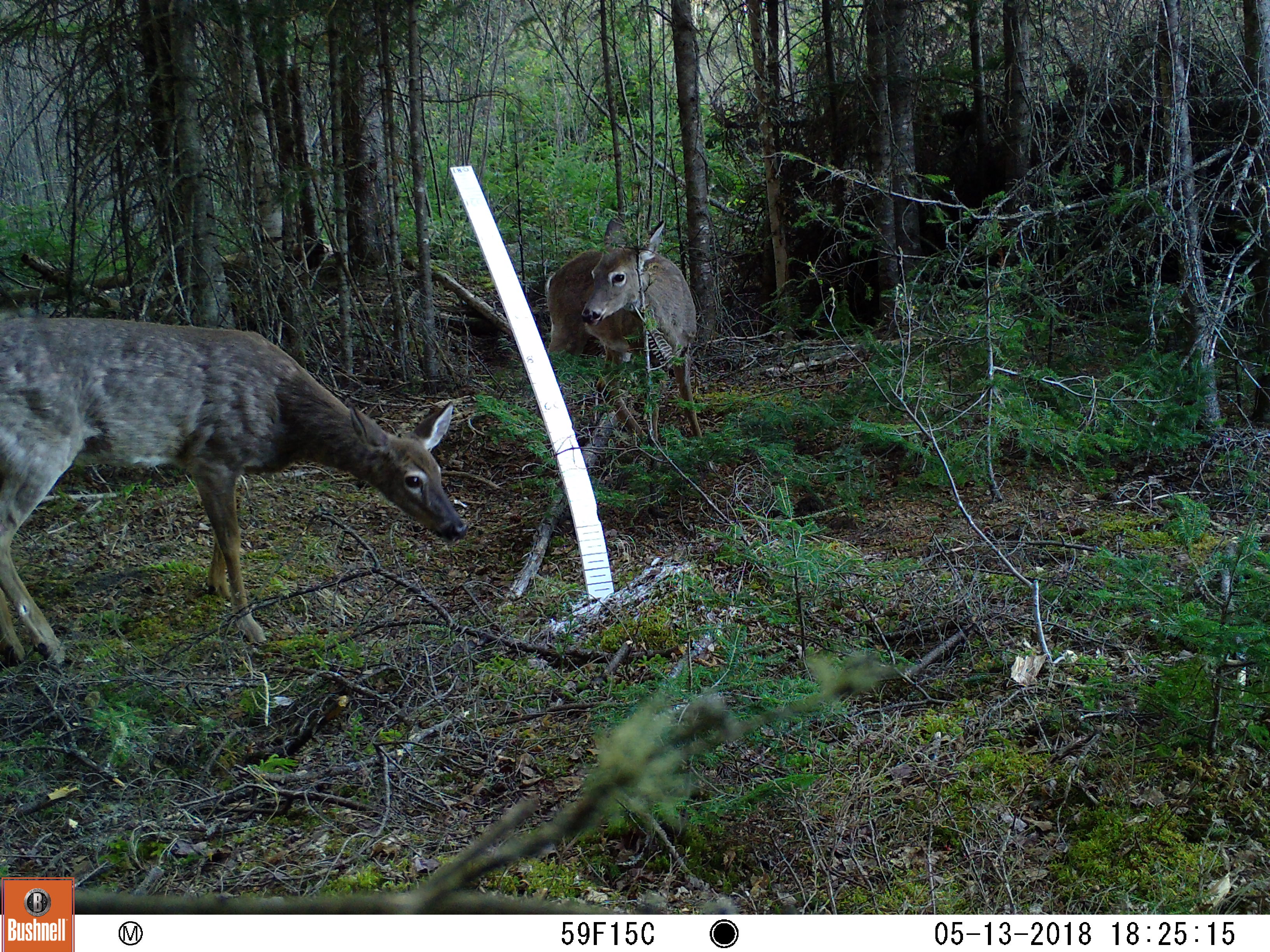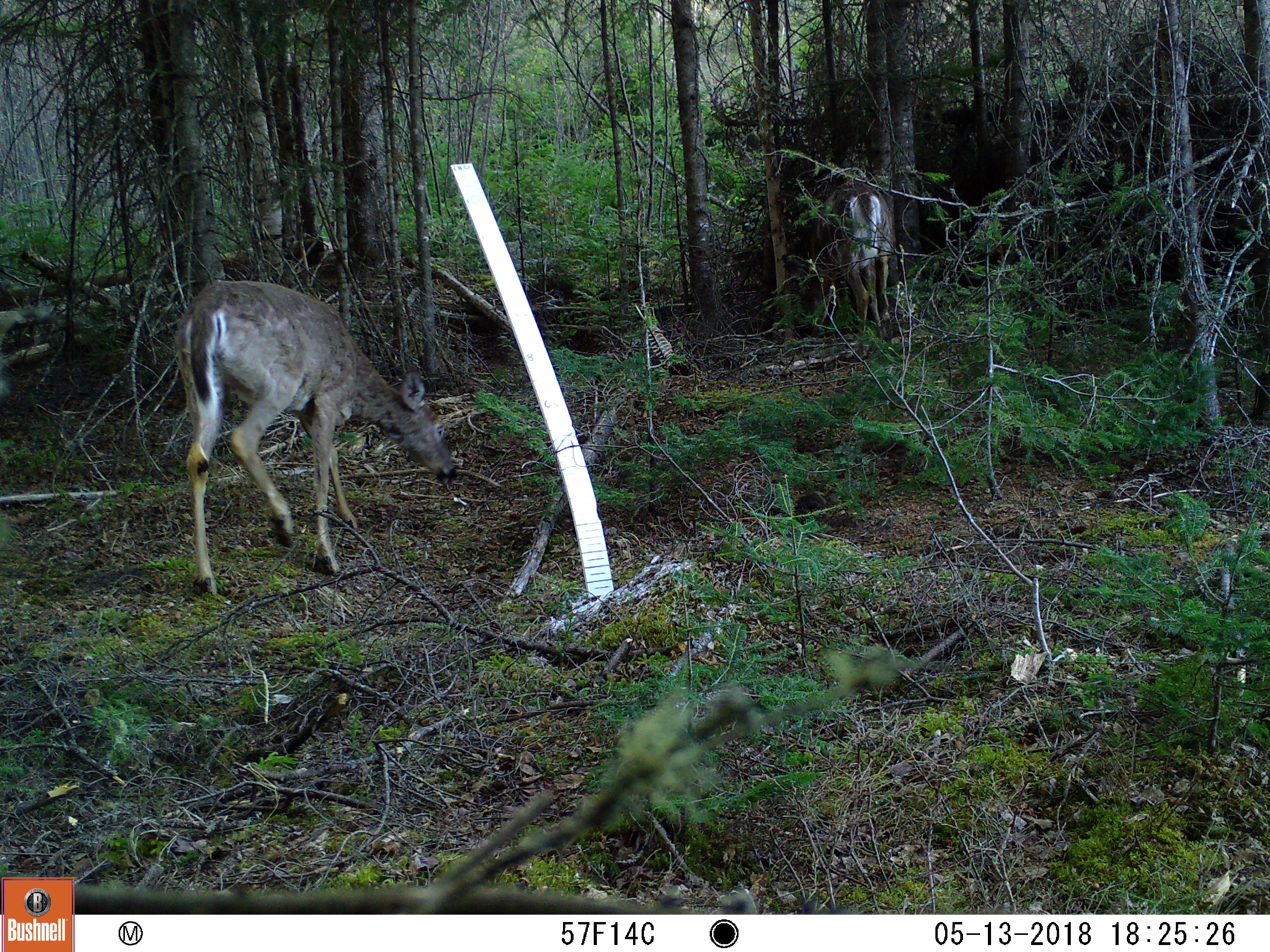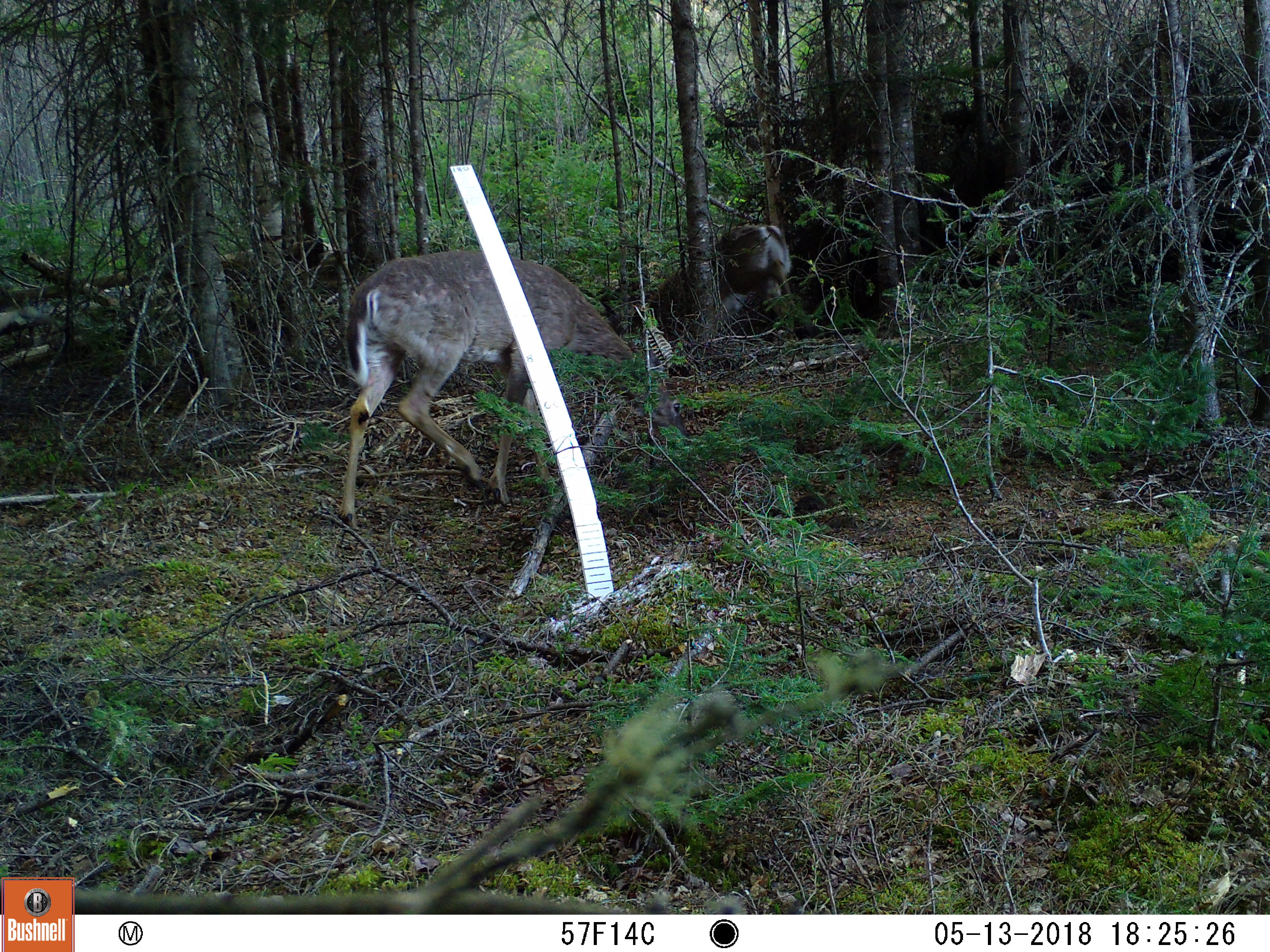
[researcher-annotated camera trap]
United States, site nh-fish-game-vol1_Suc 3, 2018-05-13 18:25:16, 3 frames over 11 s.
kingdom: Animalia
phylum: Chordata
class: Mammalia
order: Artiodactyla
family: Cervidae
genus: Odocoileus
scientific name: Odocoileus virginianus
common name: white-tailed deer